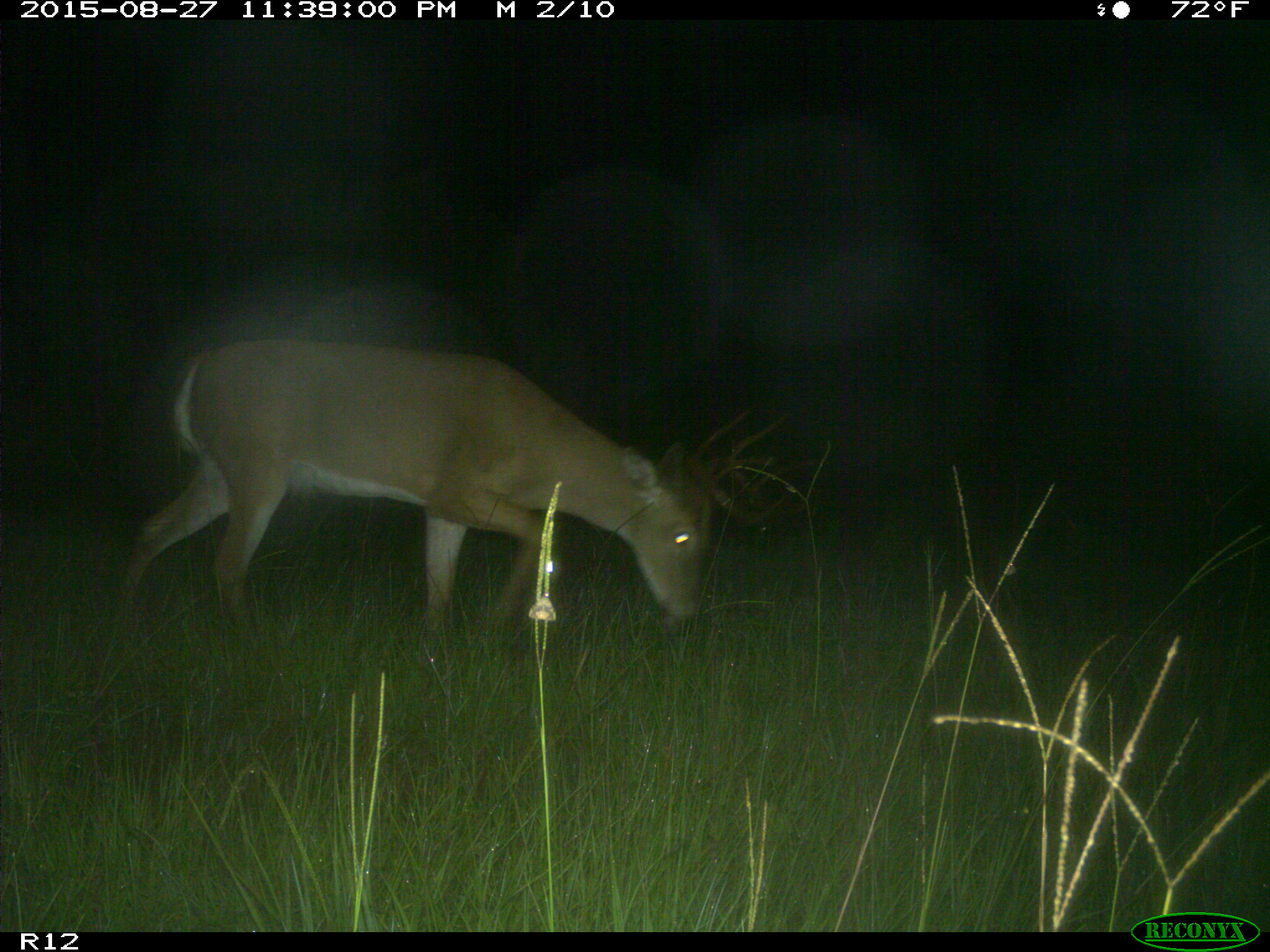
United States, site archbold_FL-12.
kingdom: Animalia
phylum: Chordata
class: Mammalia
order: Artiodactyla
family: Cervidae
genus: Odocoileus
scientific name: Odocoileus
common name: deer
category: unidentified deer